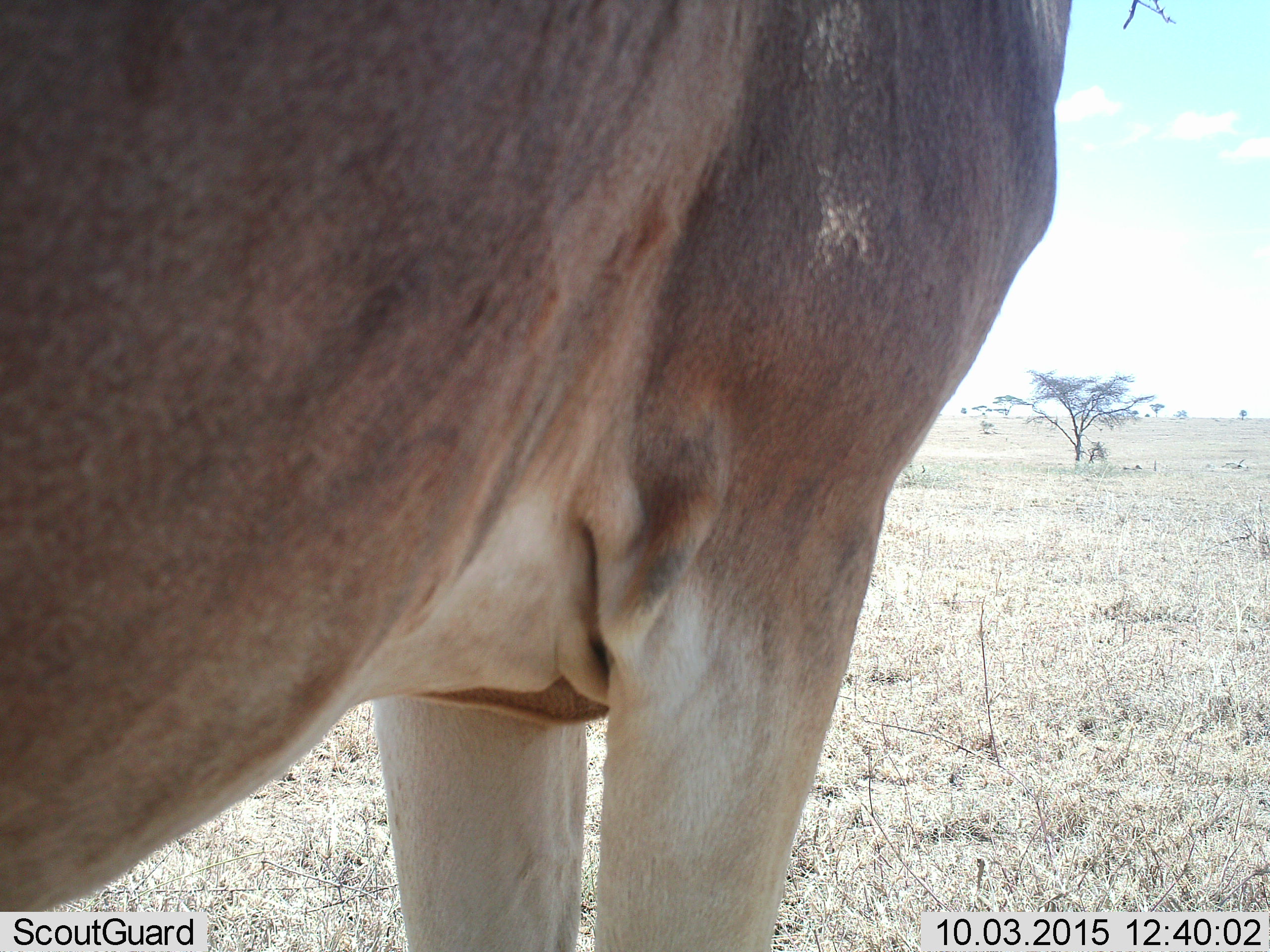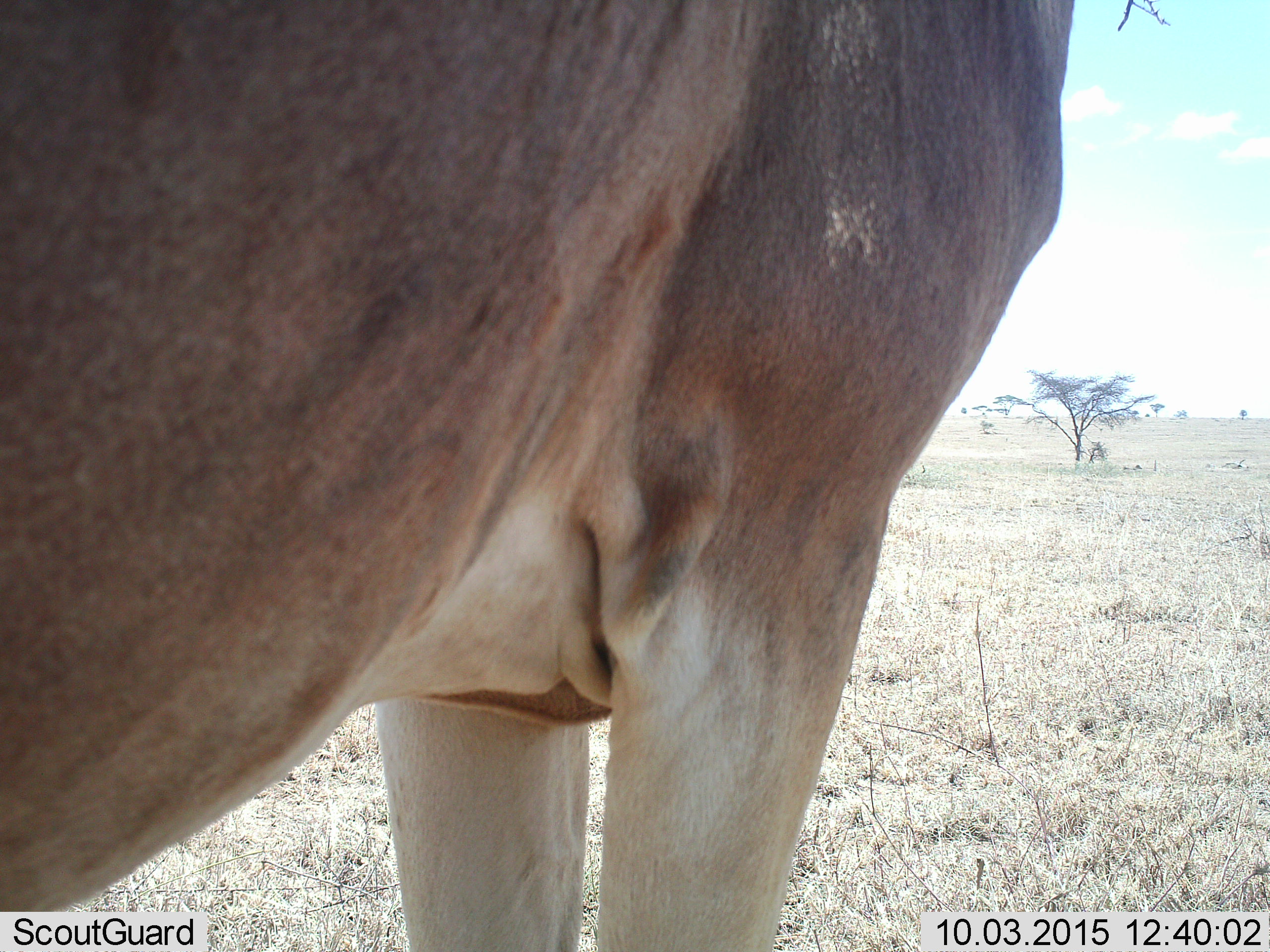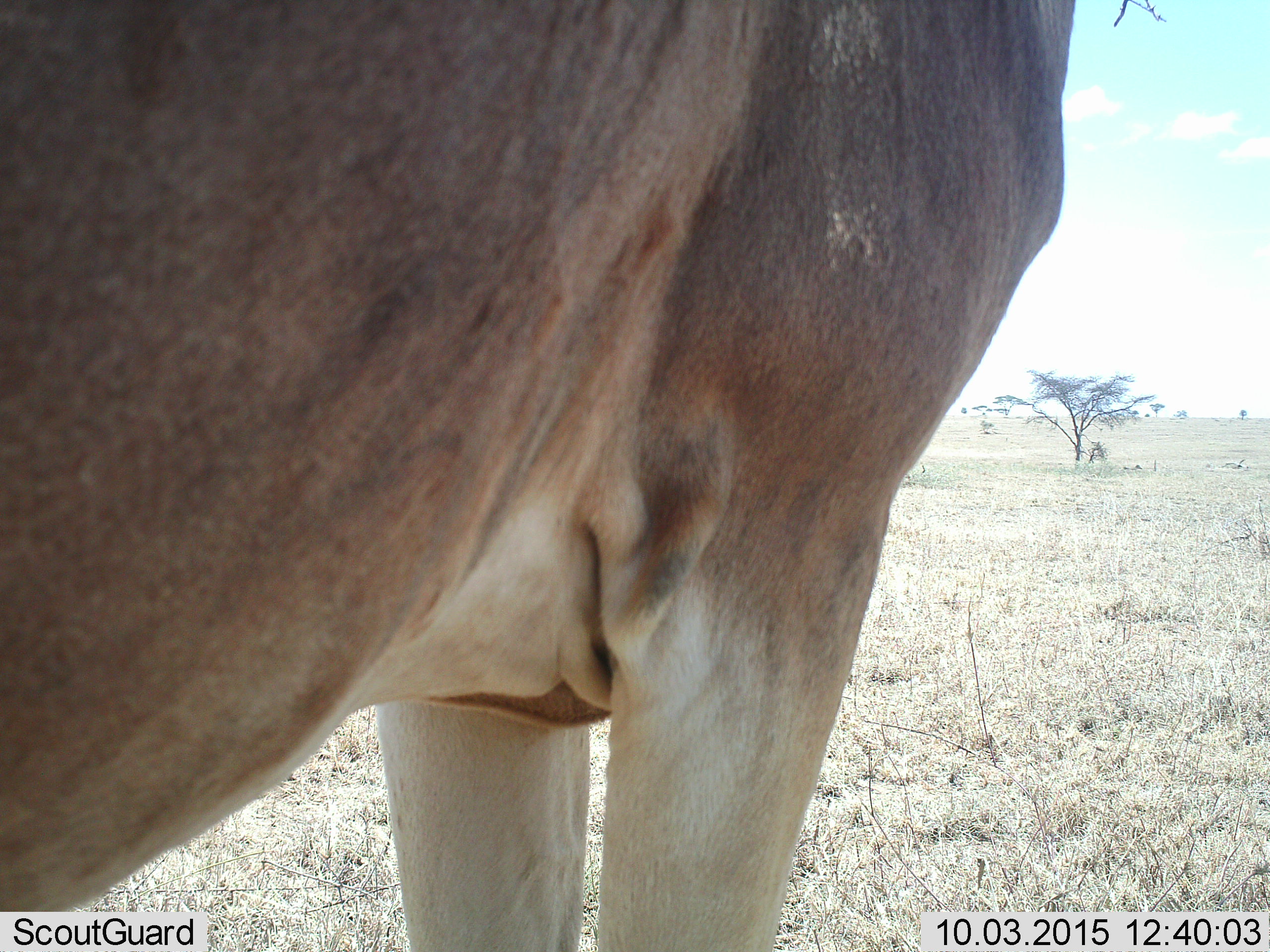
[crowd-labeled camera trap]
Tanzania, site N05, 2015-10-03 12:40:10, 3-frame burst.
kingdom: Animalia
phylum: Chordata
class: Mammalia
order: Artiodactyla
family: Bovidae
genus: Damaliscus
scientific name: Damaliscus lunatus jimela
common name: topi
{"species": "topi (Damaliscus lunatus jimela)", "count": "1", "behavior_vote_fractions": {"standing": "100%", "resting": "0%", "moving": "0%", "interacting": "0%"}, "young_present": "0%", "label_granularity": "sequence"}